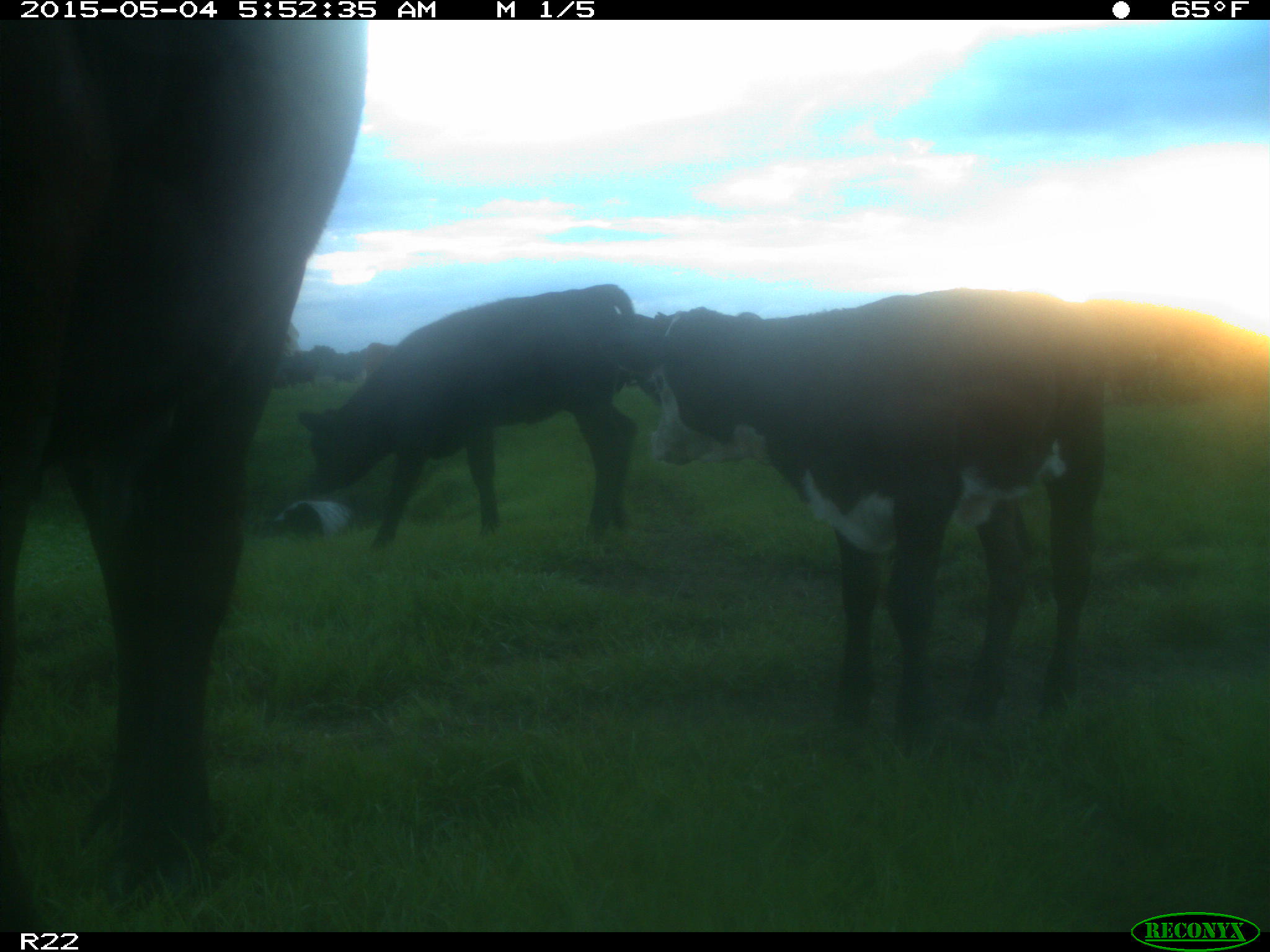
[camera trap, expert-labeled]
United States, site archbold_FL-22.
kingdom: Animalia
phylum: Chordata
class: Mammalia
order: Artiodactyla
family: Bovidae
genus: Bos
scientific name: Bos taurus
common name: domestic cow